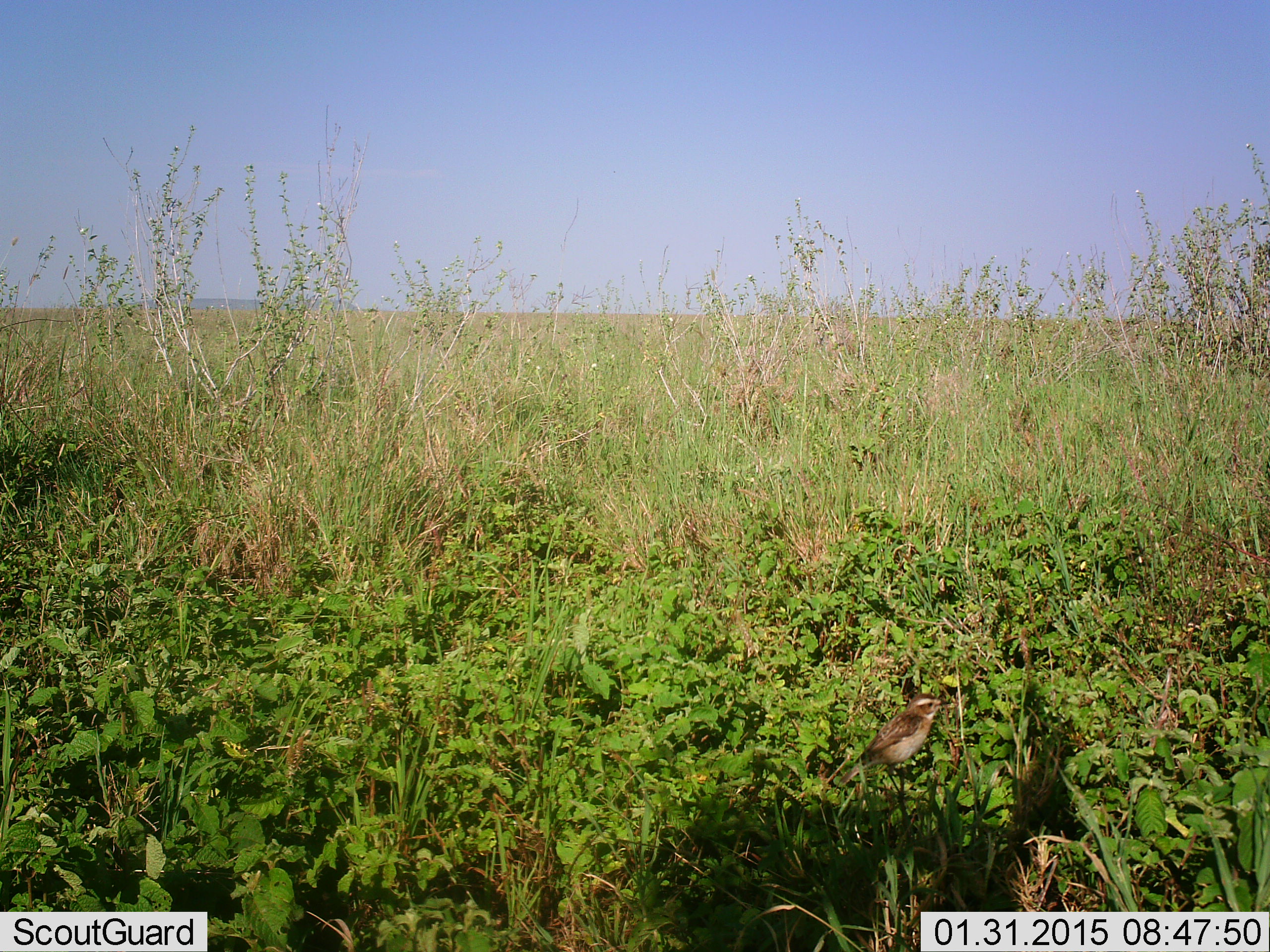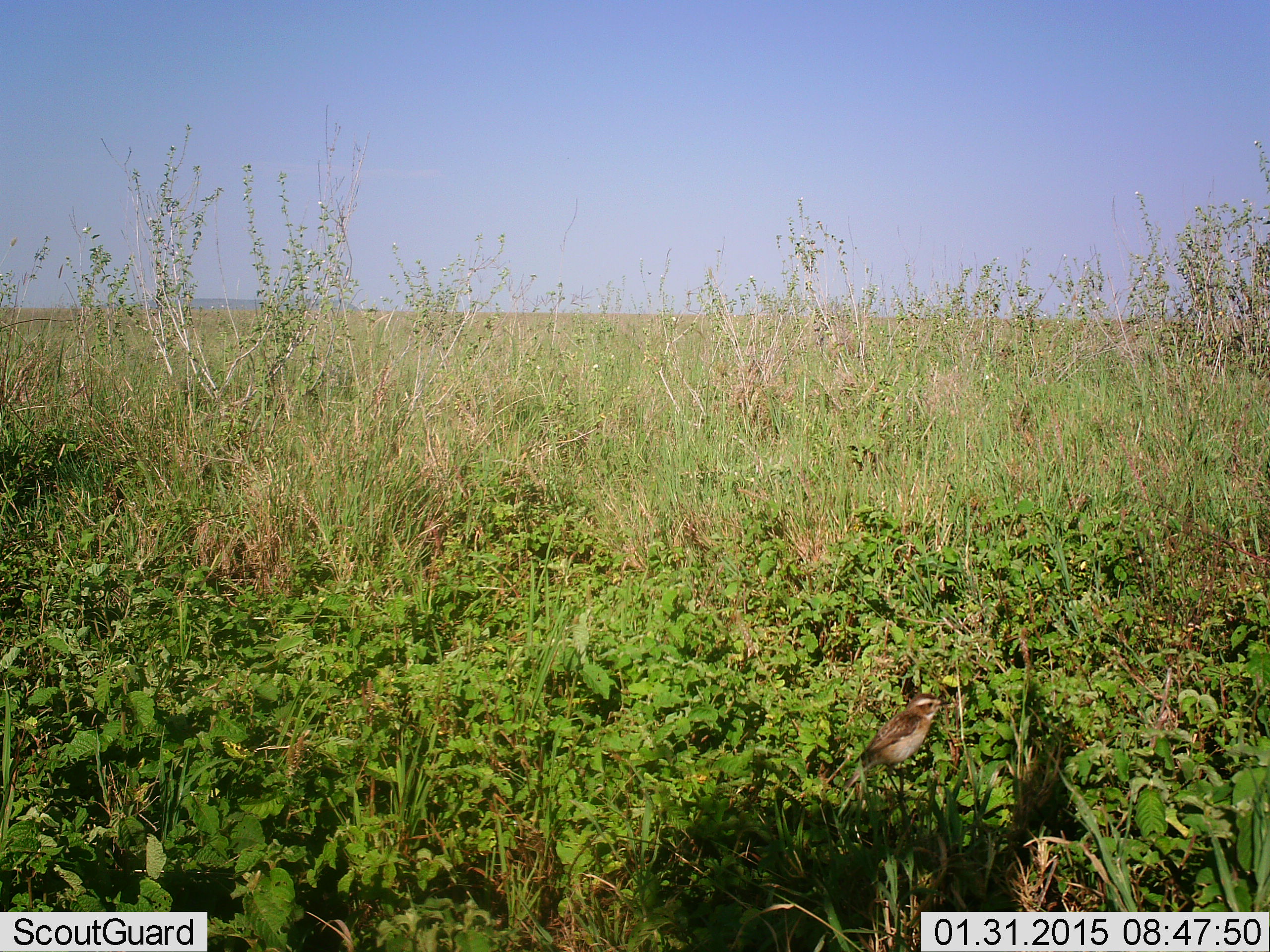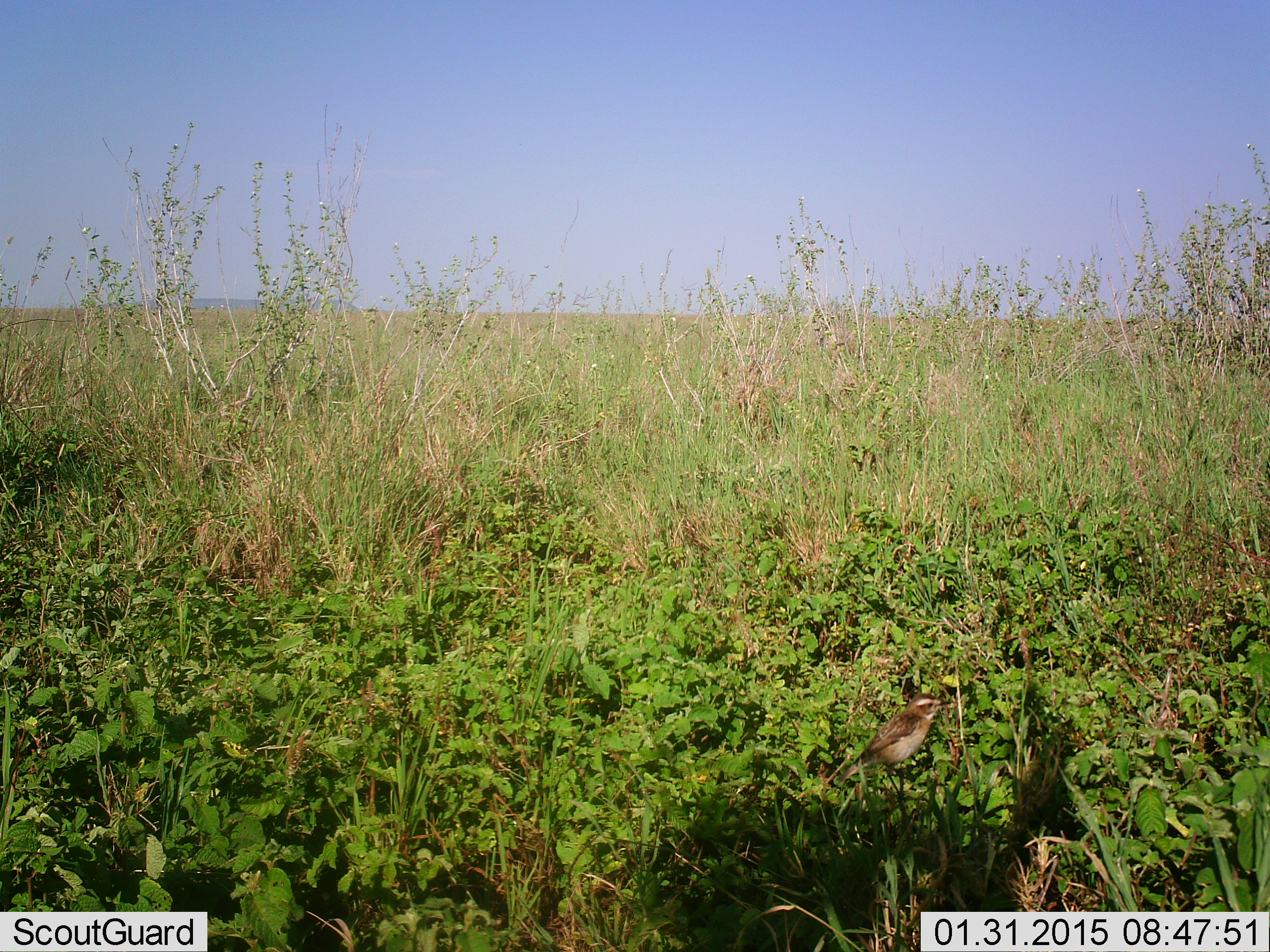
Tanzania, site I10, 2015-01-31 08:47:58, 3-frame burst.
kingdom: Animalia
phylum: Chordata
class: Aves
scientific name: Aves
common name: bird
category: otherbird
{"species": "otherbird (bird) (Aves)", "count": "1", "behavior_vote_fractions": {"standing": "80%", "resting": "30%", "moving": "0%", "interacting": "0%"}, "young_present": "0%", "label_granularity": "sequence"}